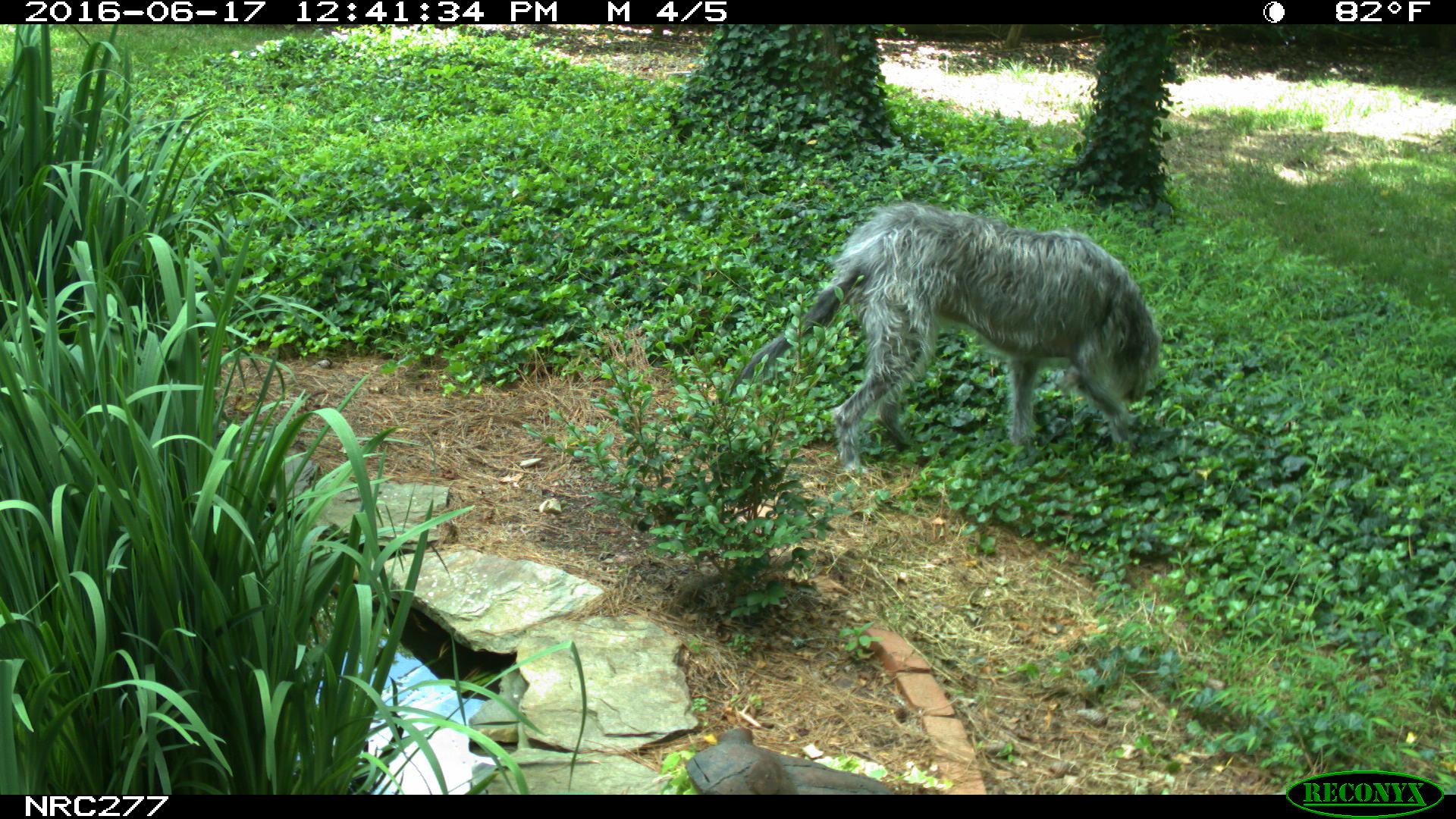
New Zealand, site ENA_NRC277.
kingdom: Animalia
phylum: Chordata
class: Mammalia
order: Carnivora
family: Canidae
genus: Canis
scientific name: Canis familiaris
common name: domestic dog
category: dog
Dog (domestic dog) (Canis familiaris).